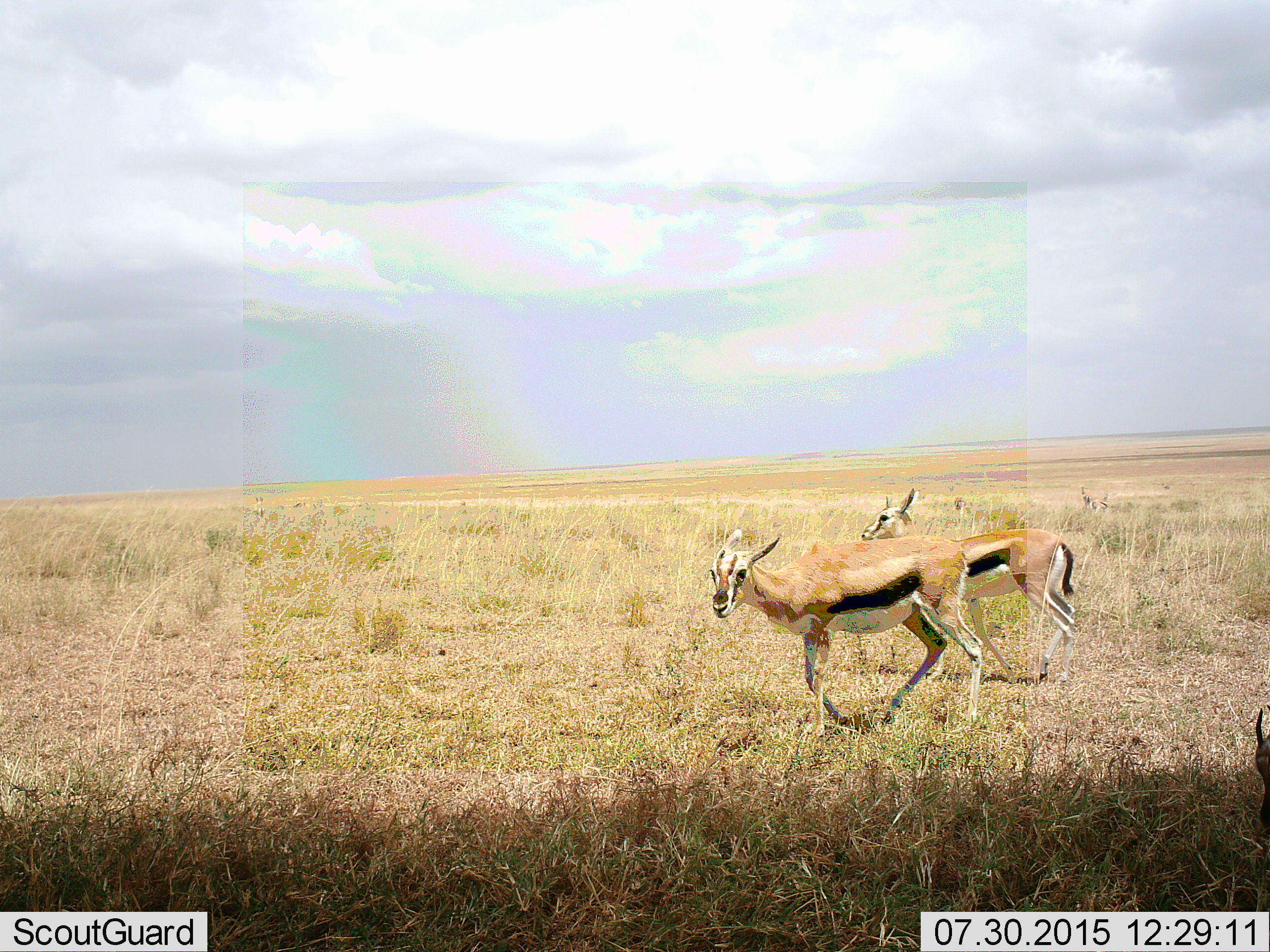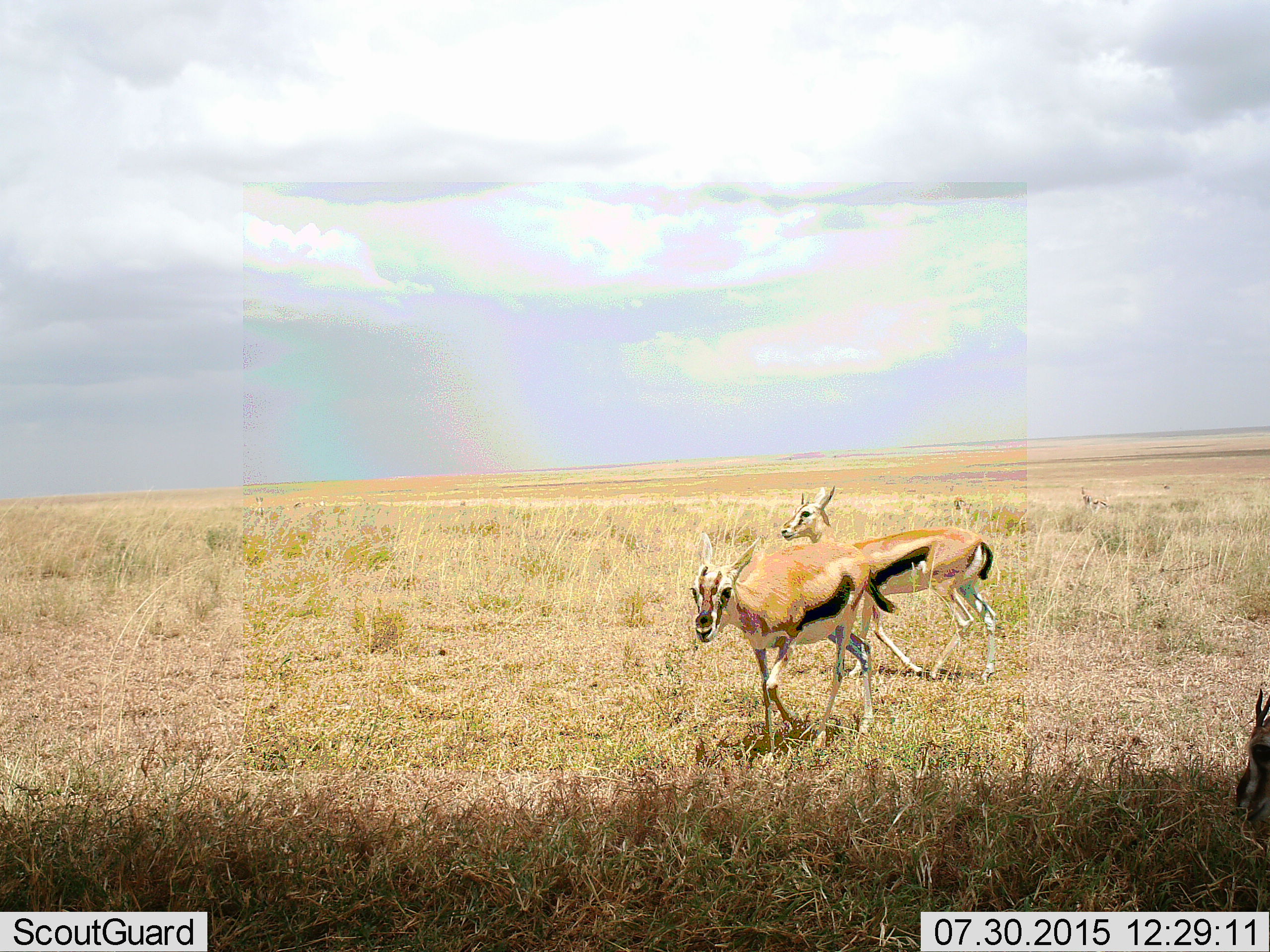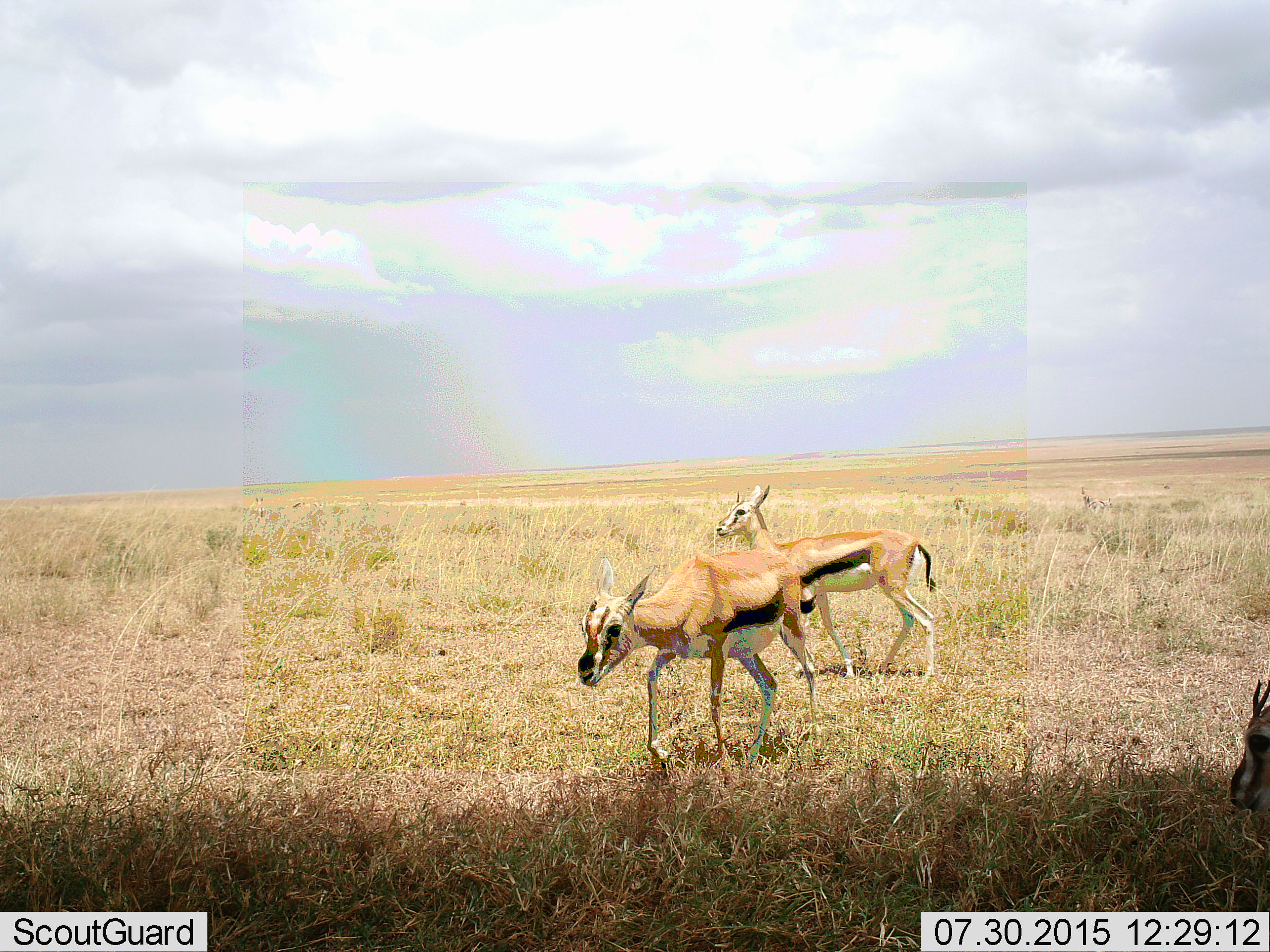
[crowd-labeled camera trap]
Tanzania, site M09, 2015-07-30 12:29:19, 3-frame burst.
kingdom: Animalia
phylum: Chordata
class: Mammalia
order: Artiodactyla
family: Bovidae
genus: Eudorcas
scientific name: Eudorcas thomsonii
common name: thomson's gazelle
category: gazellethomsons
Gazellethomsons (thomson's gazelle) (Eudorcas thomsonii), count 3. Behavior (volunteer vote fractions): standing 0%, resting 11%, moving 89%, interacting 0%. Young present (vote fraction): 11%. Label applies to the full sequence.